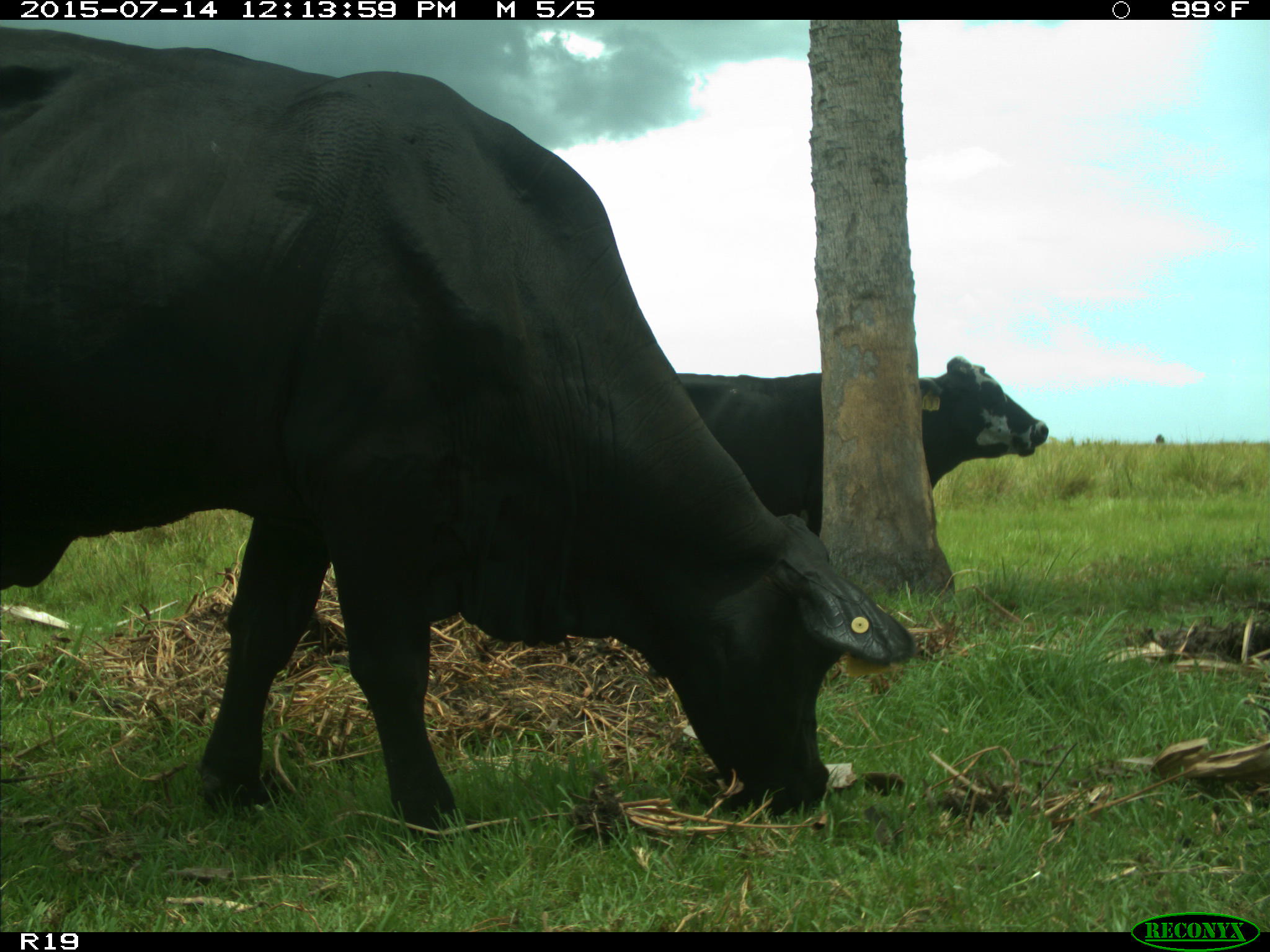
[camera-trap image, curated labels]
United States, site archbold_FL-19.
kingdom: Animalia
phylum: Chordata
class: Mammalia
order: Artiodactyla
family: Bovidae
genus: Bos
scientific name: Bos taurus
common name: domestic cow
Bos taurus (domestic cow).